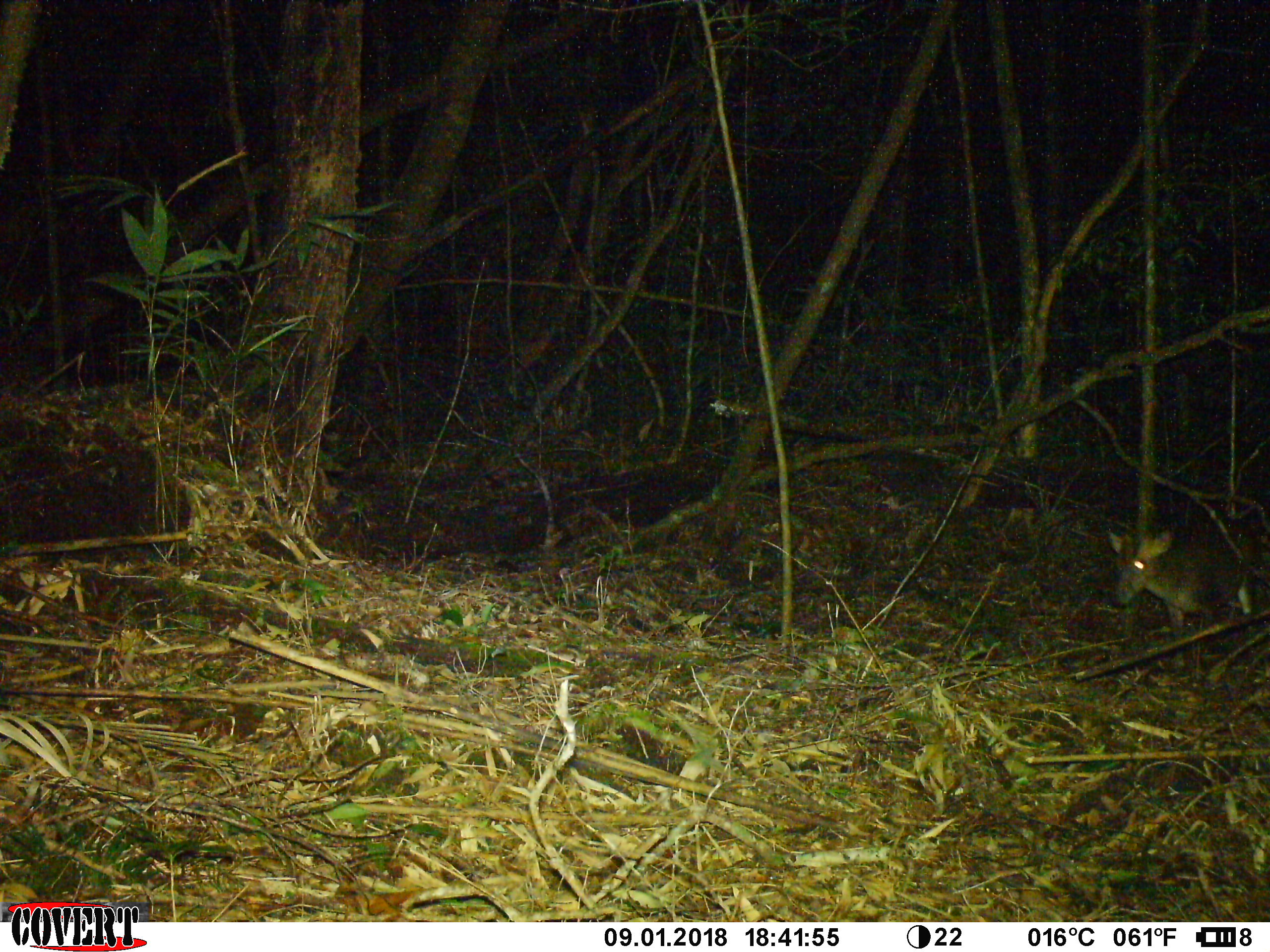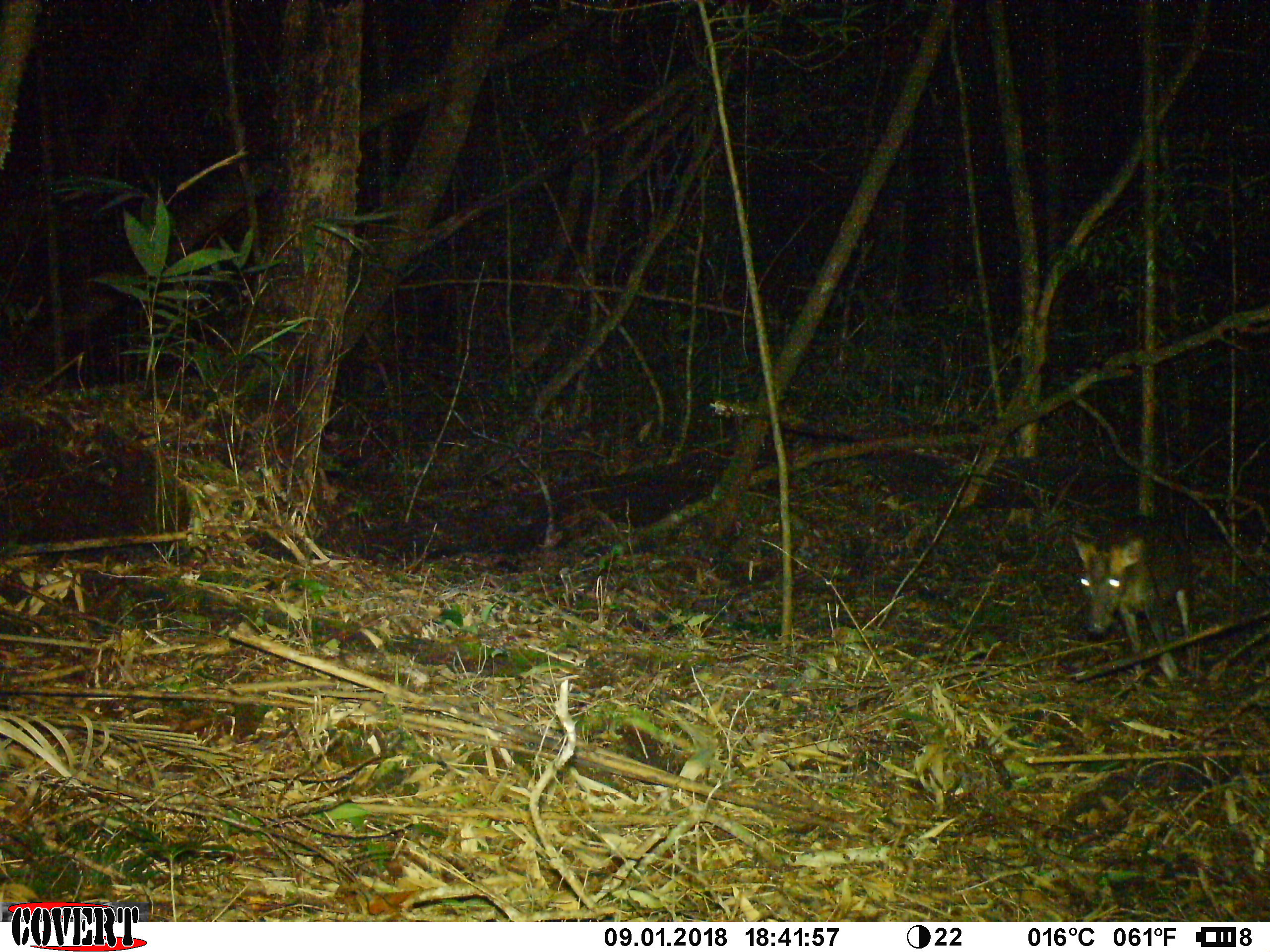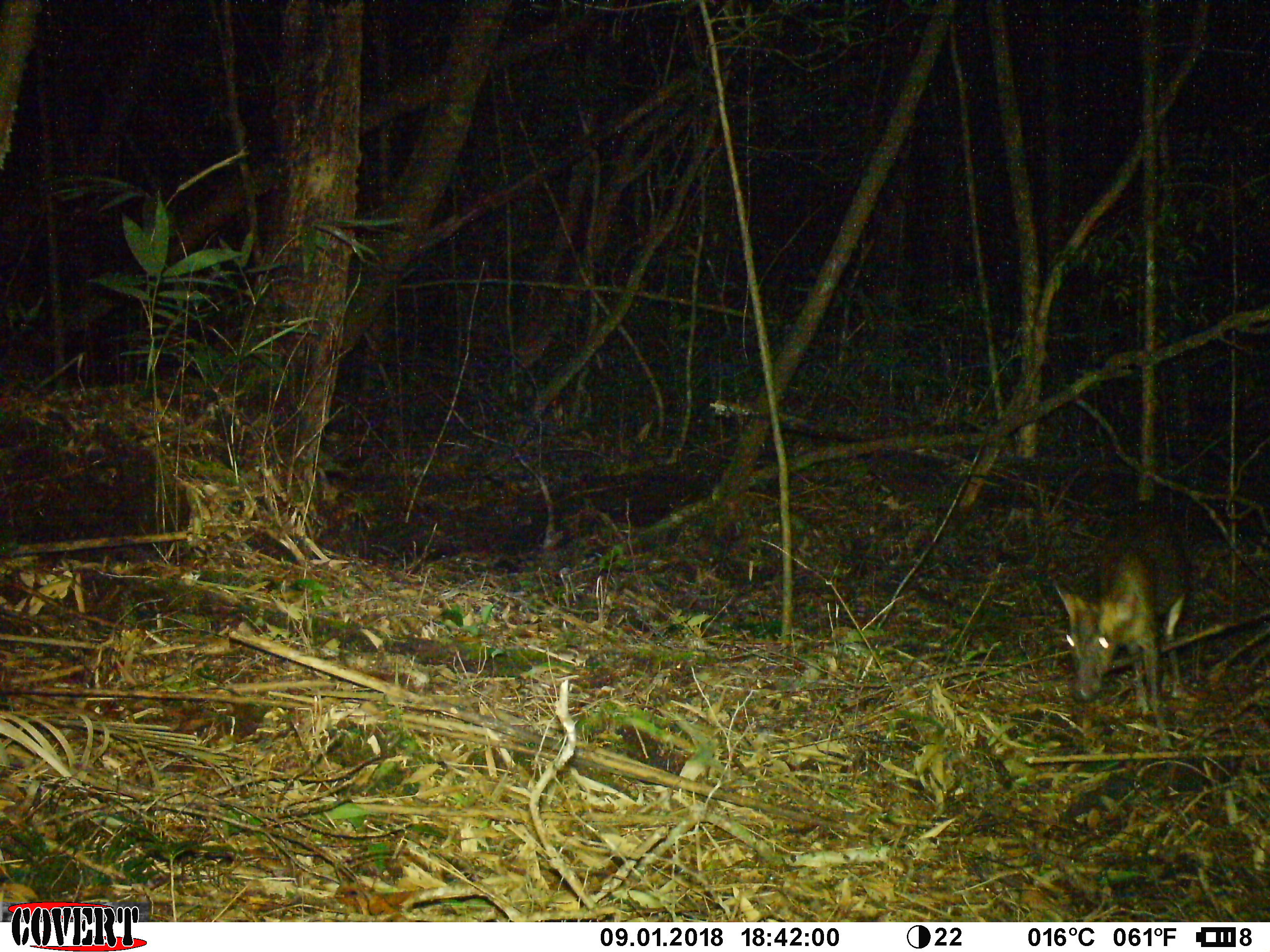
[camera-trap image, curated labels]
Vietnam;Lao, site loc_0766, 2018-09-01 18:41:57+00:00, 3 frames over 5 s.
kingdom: Animalia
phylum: Chordata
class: Mammalia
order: Artiodactyla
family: Cervidae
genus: Muntiacus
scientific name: Muntiacus rooseveltorum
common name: roosevelt's muntjac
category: roosevelts muntjac group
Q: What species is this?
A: Roosevelts muntjac group (roosevelt's muntjac) (Muntiacus rooseveltorum).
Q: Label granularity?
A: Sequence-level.